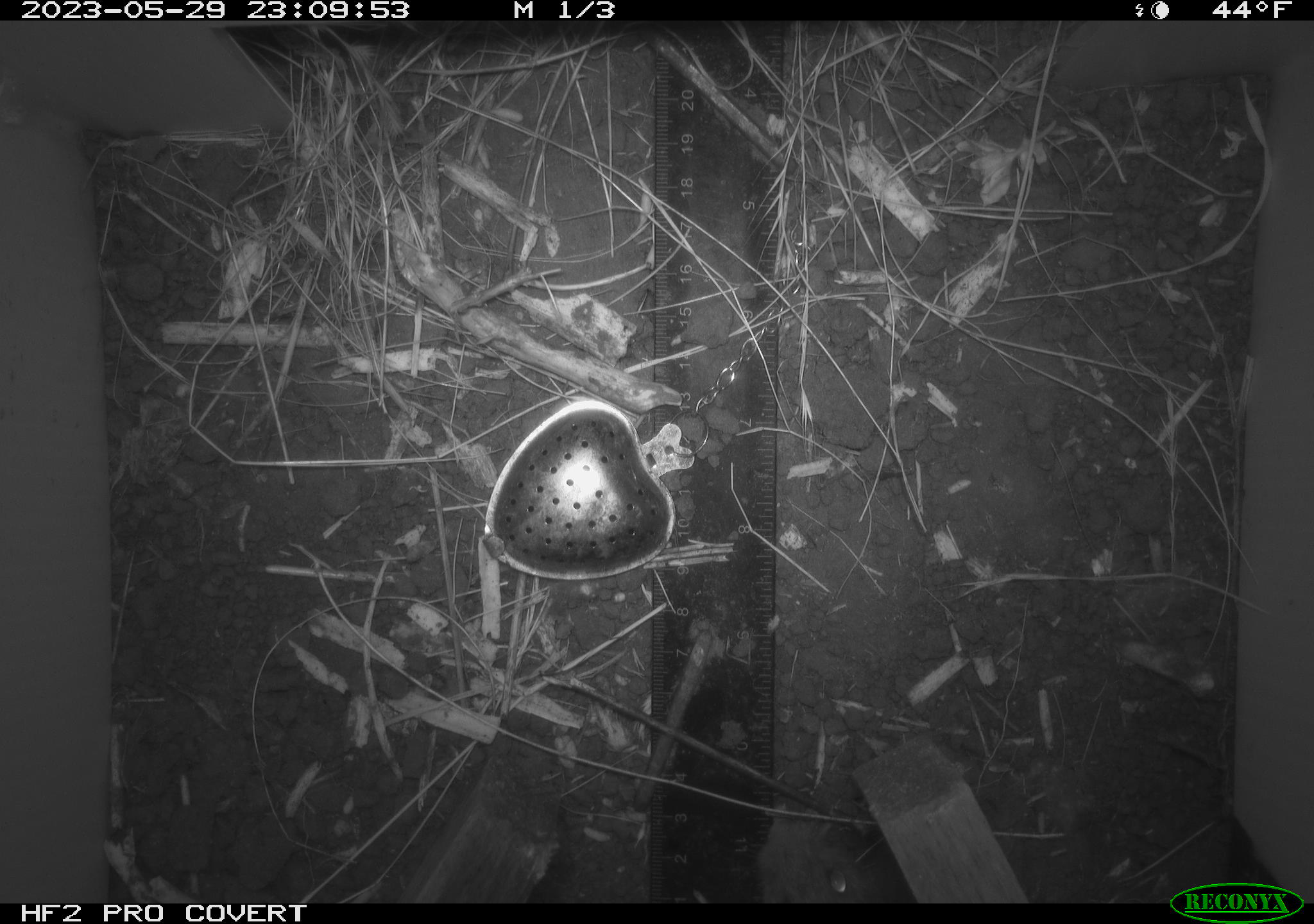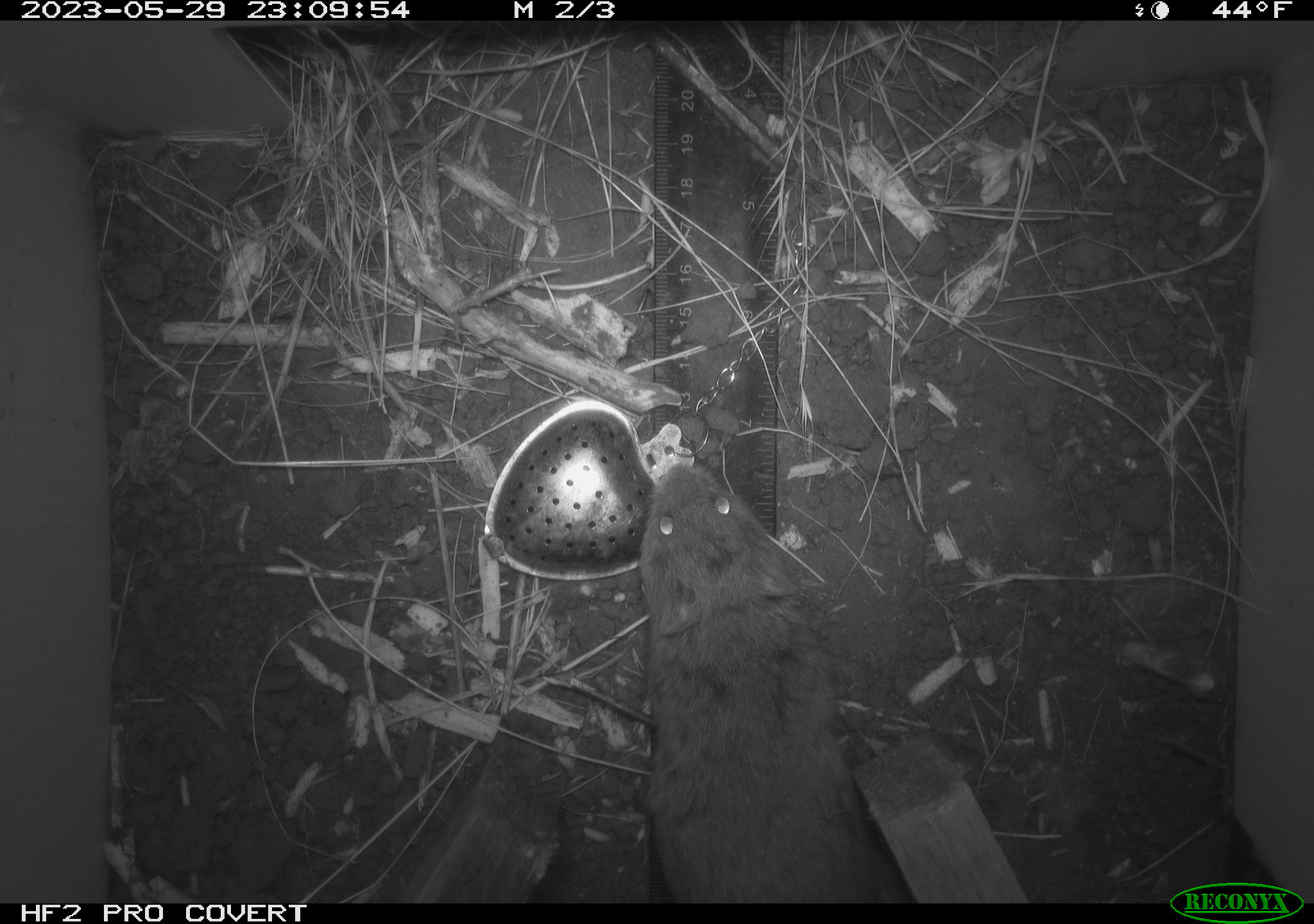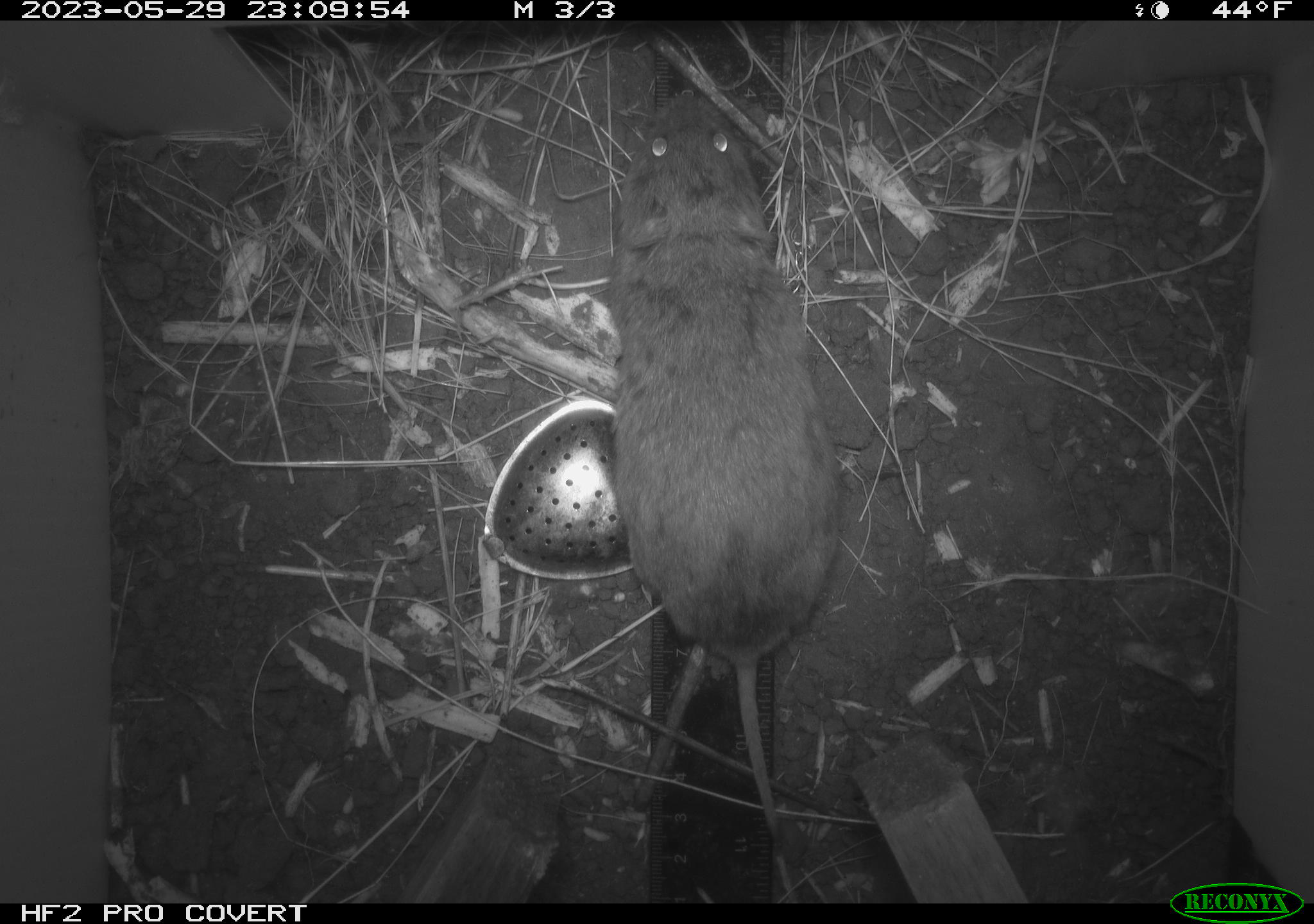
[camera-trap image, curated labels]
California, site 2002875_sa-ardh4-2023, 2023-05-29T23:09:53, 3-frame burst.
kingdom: Animalia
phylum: Chordata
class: Mammalia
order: Rodentia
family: Cricetidae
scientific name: Arvicolinae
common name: voles, lemmings, and muskrats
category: arvicolinae subfamily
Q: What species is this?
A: Arvicolinae subfamily (voles, lemmings, and muskrats) (Arvicolinae).